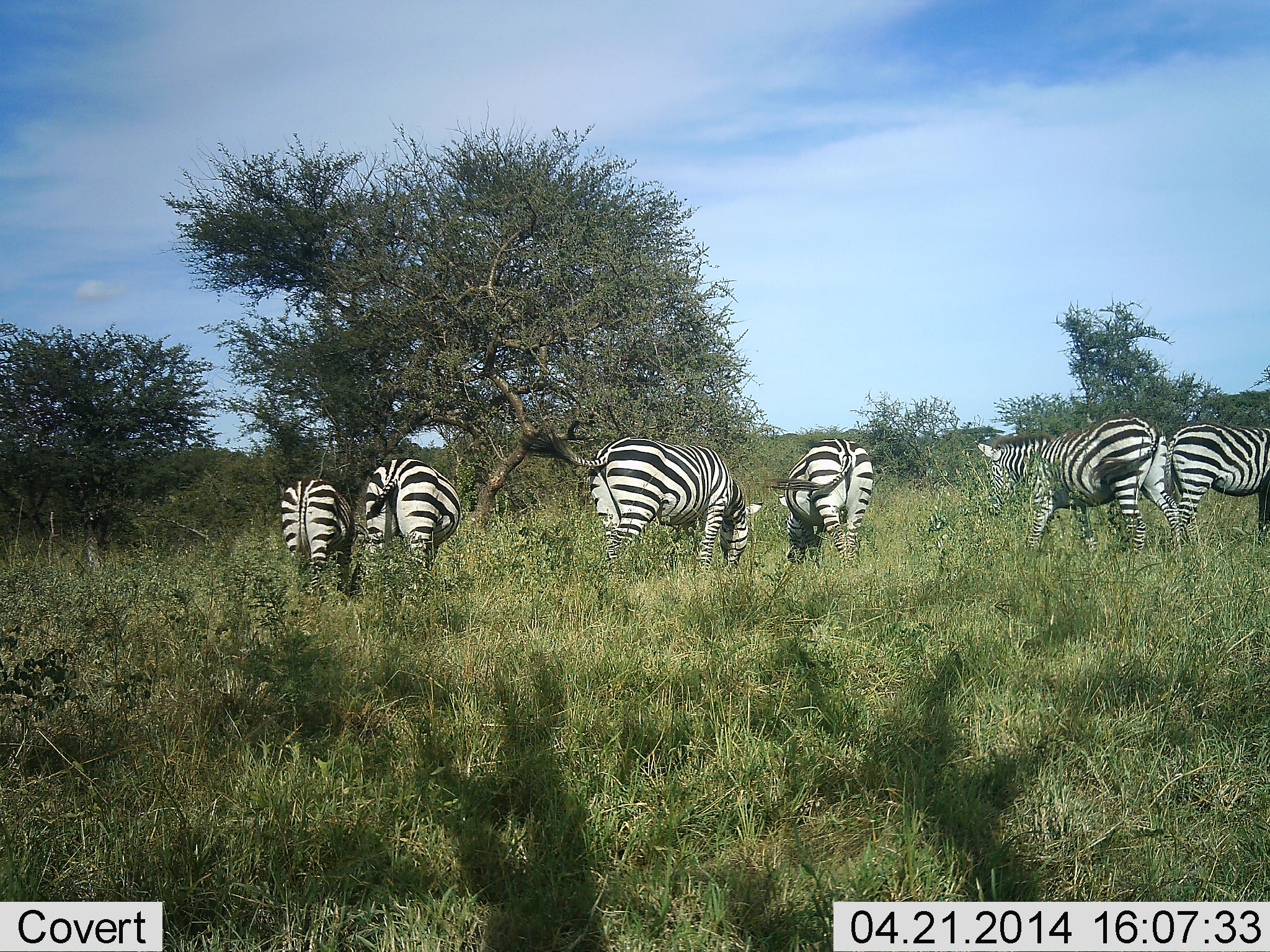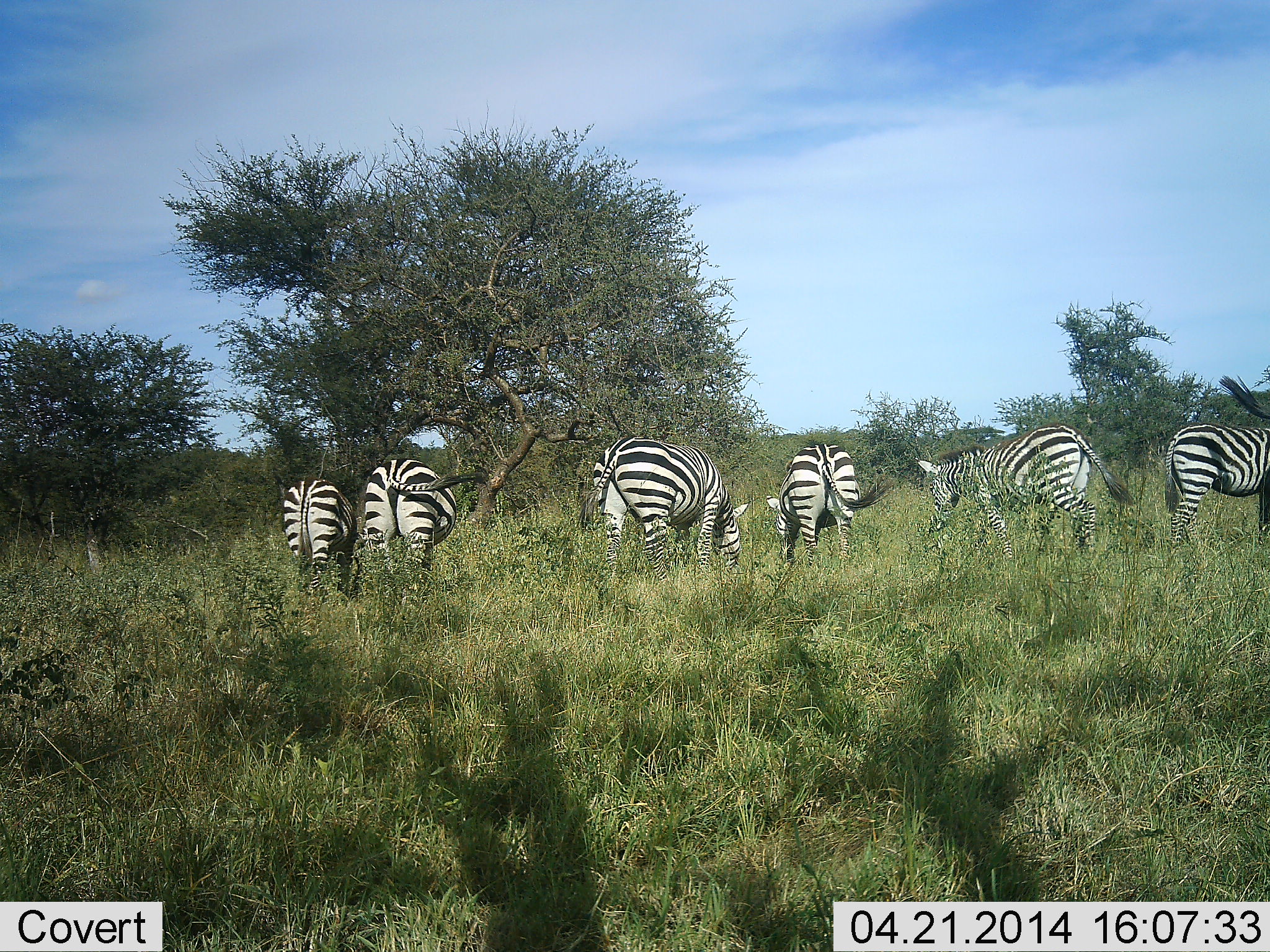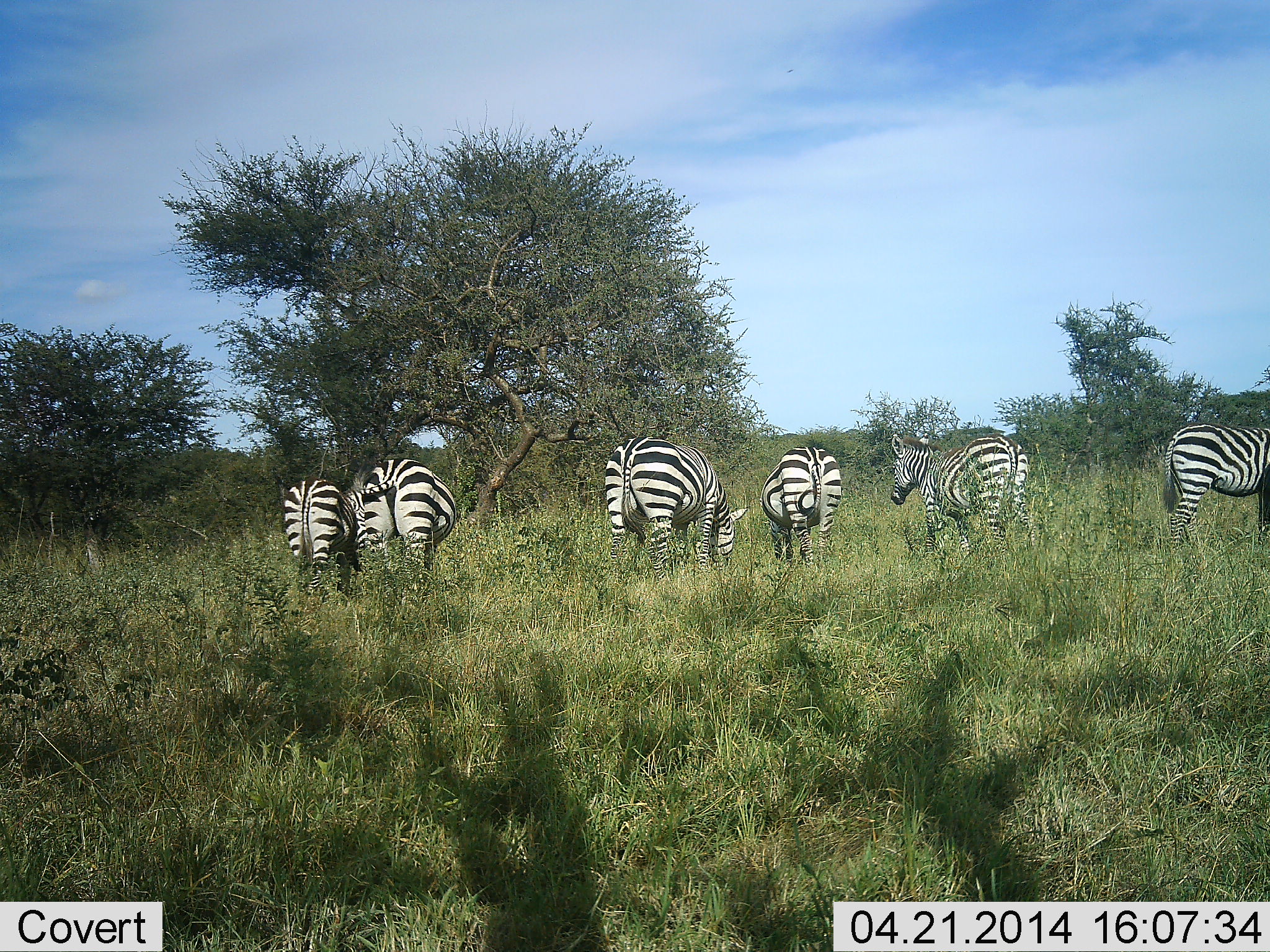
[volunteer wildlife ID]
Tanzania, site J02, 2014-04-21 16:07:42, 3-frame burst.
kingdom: Animalia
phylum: Chordata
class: Mammalia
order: Perissodactyla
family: Equidae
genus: Equus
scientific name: Equus quagga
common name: plains zebra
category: zebra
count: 7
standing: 70%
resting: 0%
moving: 30%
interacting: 0%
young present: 0%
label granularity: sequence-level